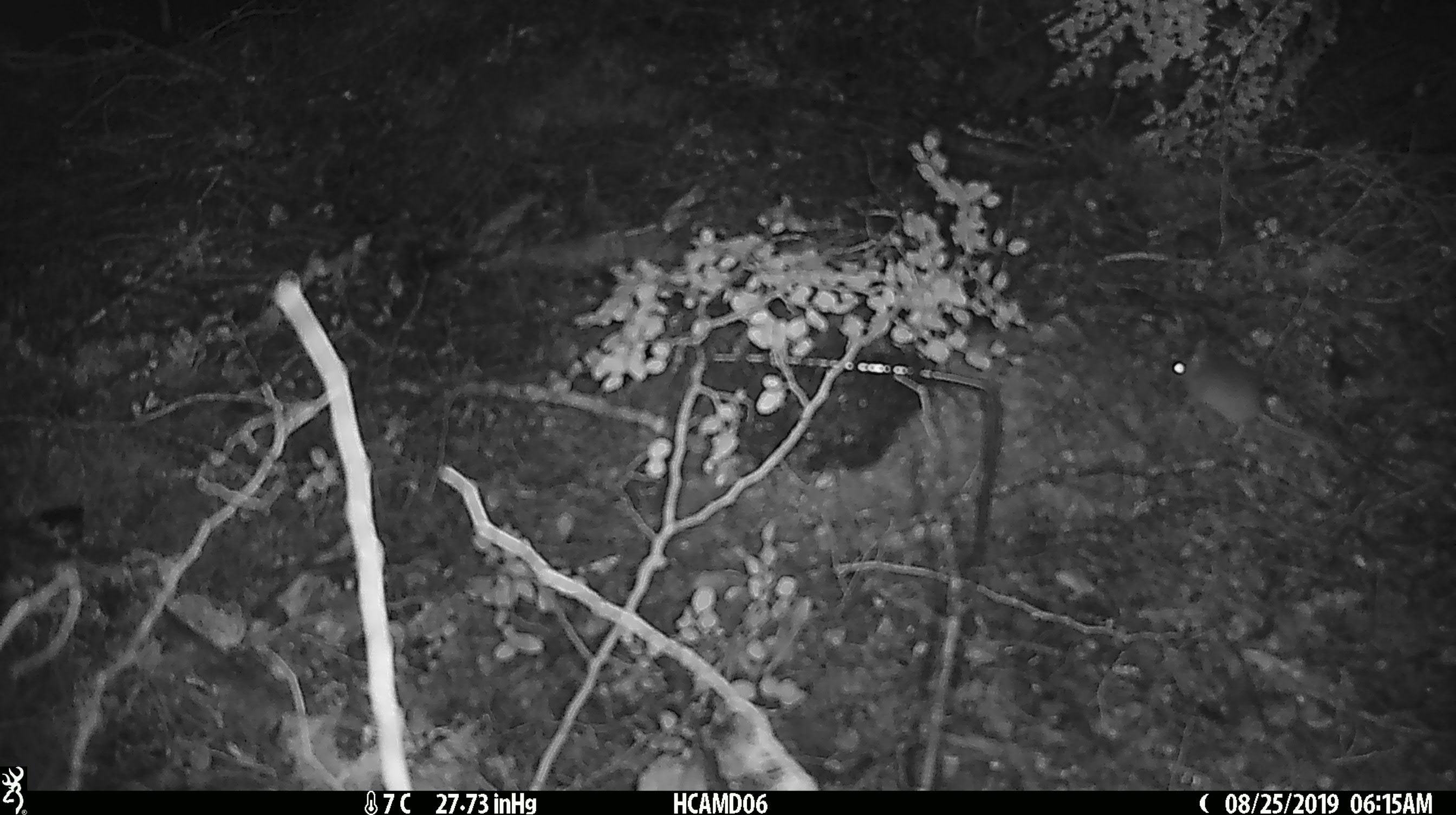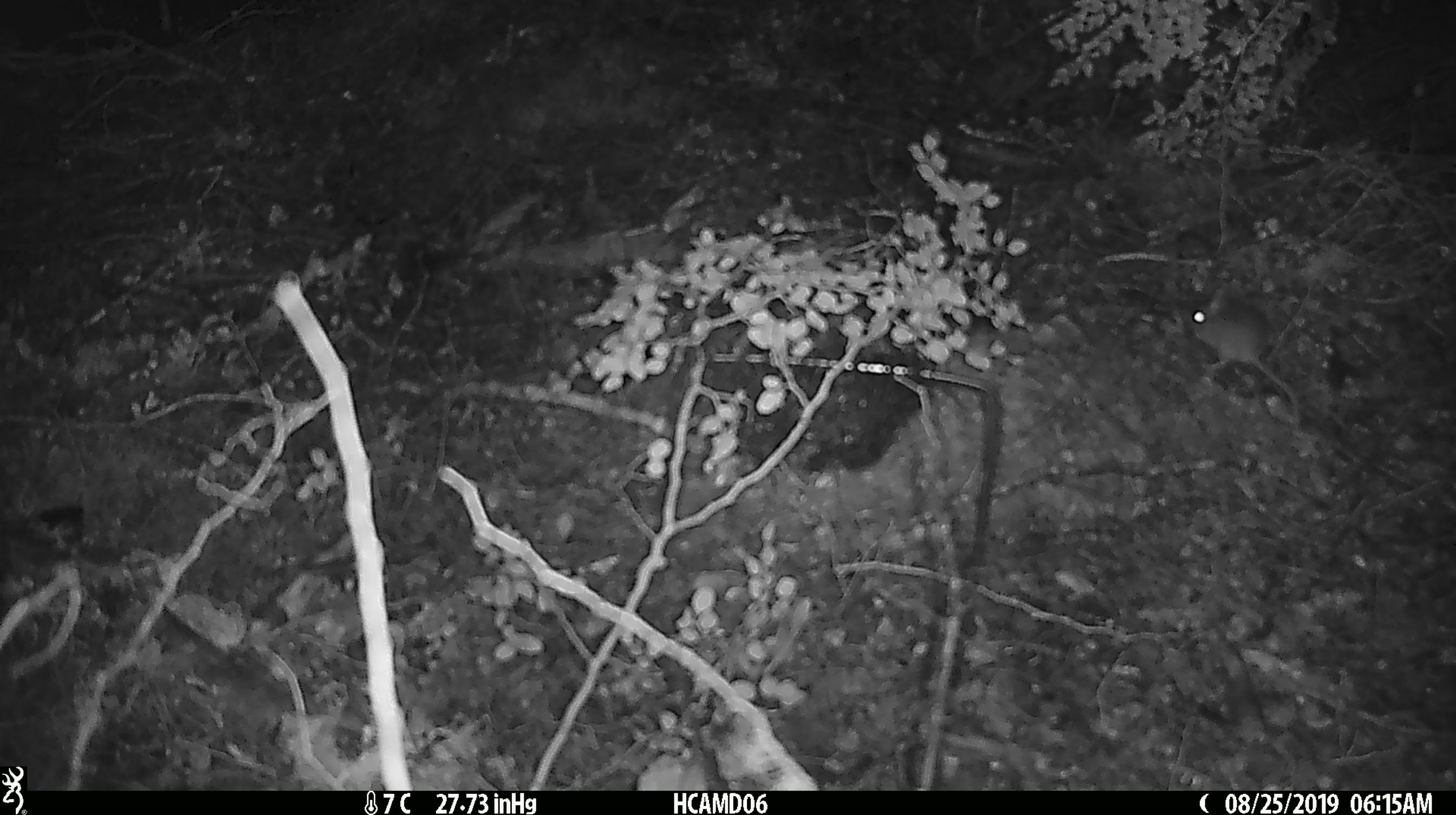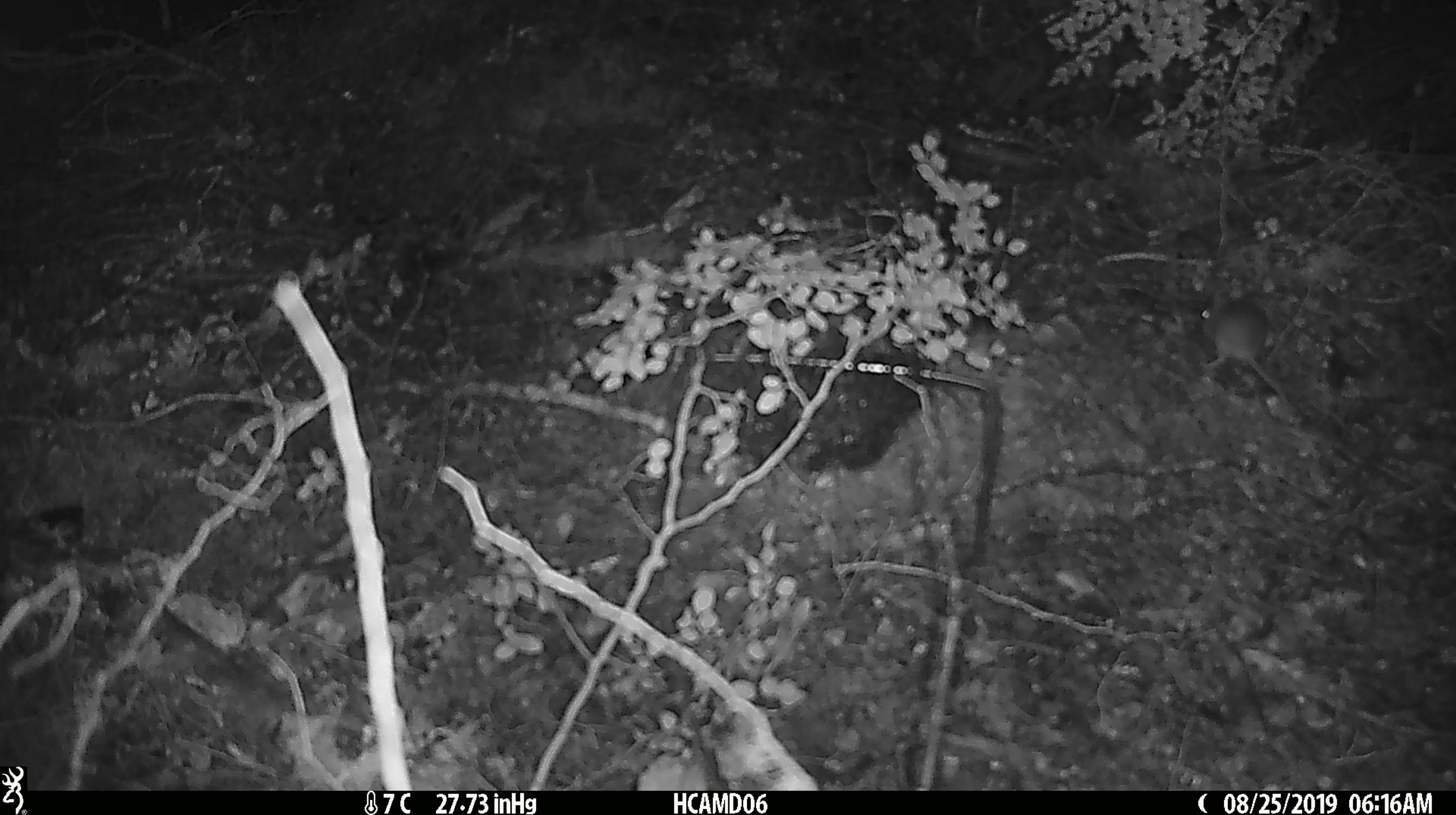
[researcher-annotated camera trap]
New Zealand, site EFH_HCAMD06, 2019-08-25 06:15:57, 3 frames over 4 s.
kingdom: Animalia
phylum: Chordata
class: Mammalia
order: Rodentia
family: Muridae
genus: Mus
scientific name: Mus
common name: mouse